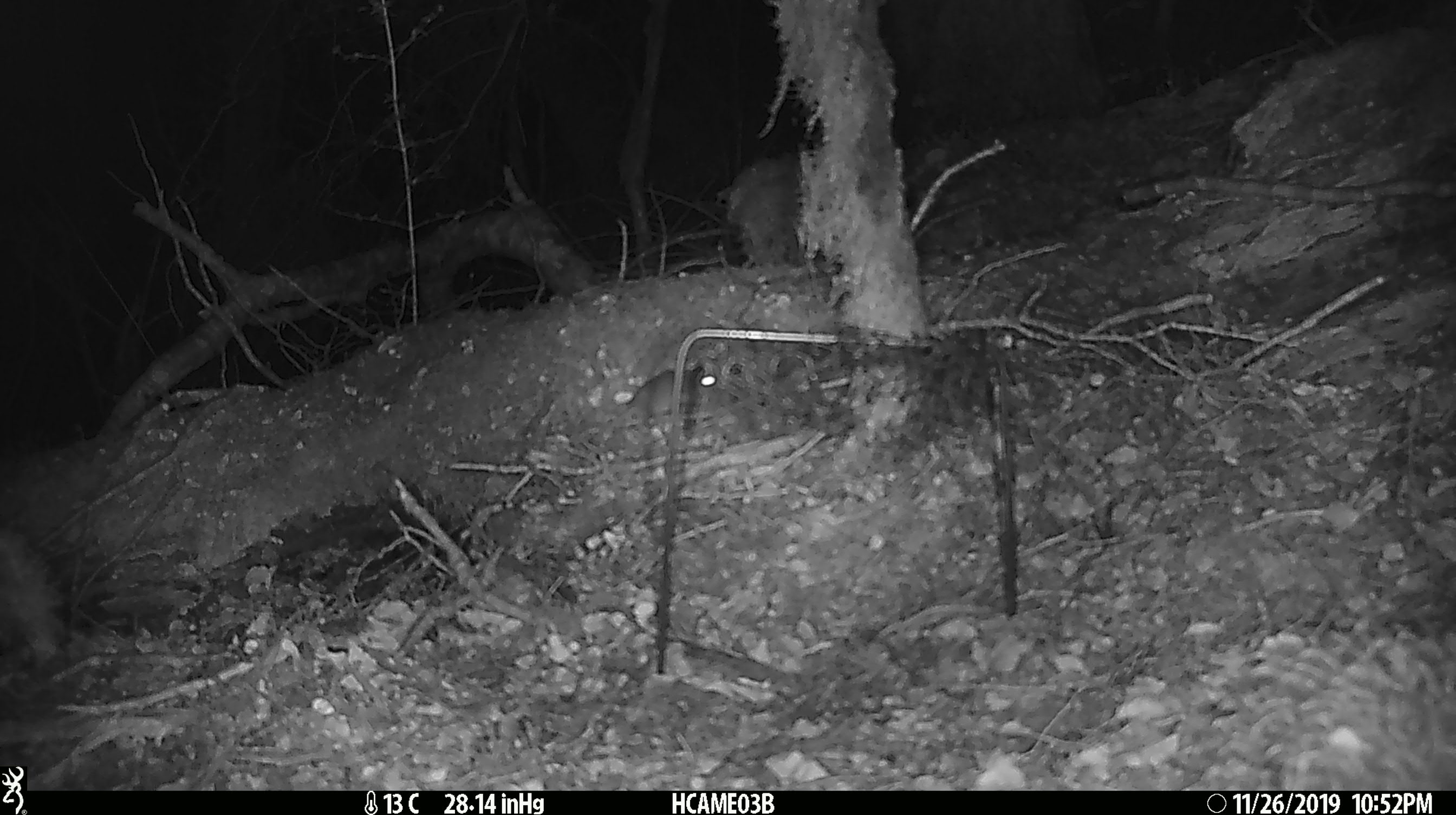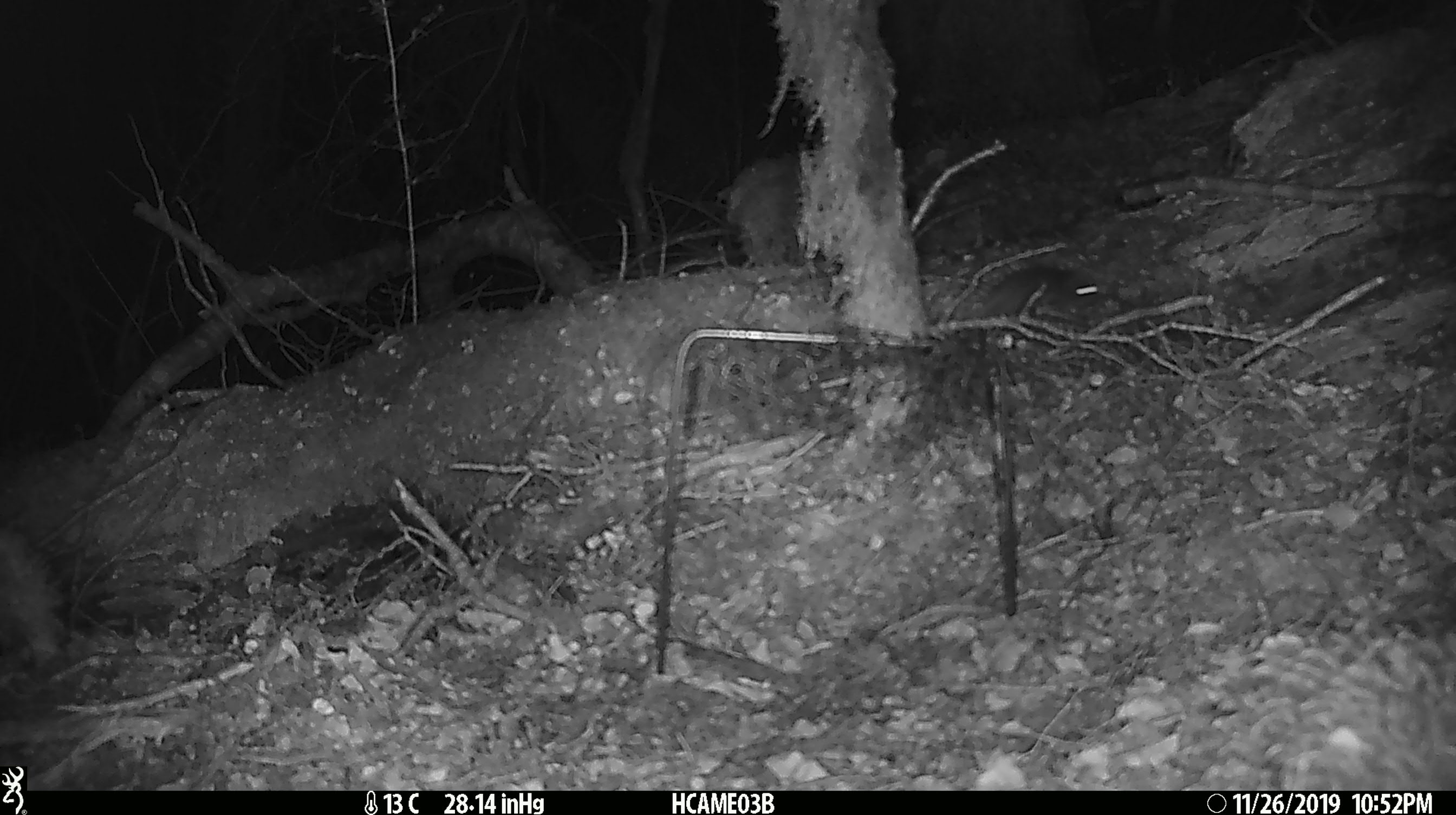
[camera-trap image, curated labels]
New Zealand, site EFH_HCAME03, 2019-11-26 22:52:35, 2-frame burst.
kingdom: Animalia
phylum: Chordata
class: Mammalia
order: Rodentia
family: Muridae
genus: Mus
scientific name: Mus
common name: mouse